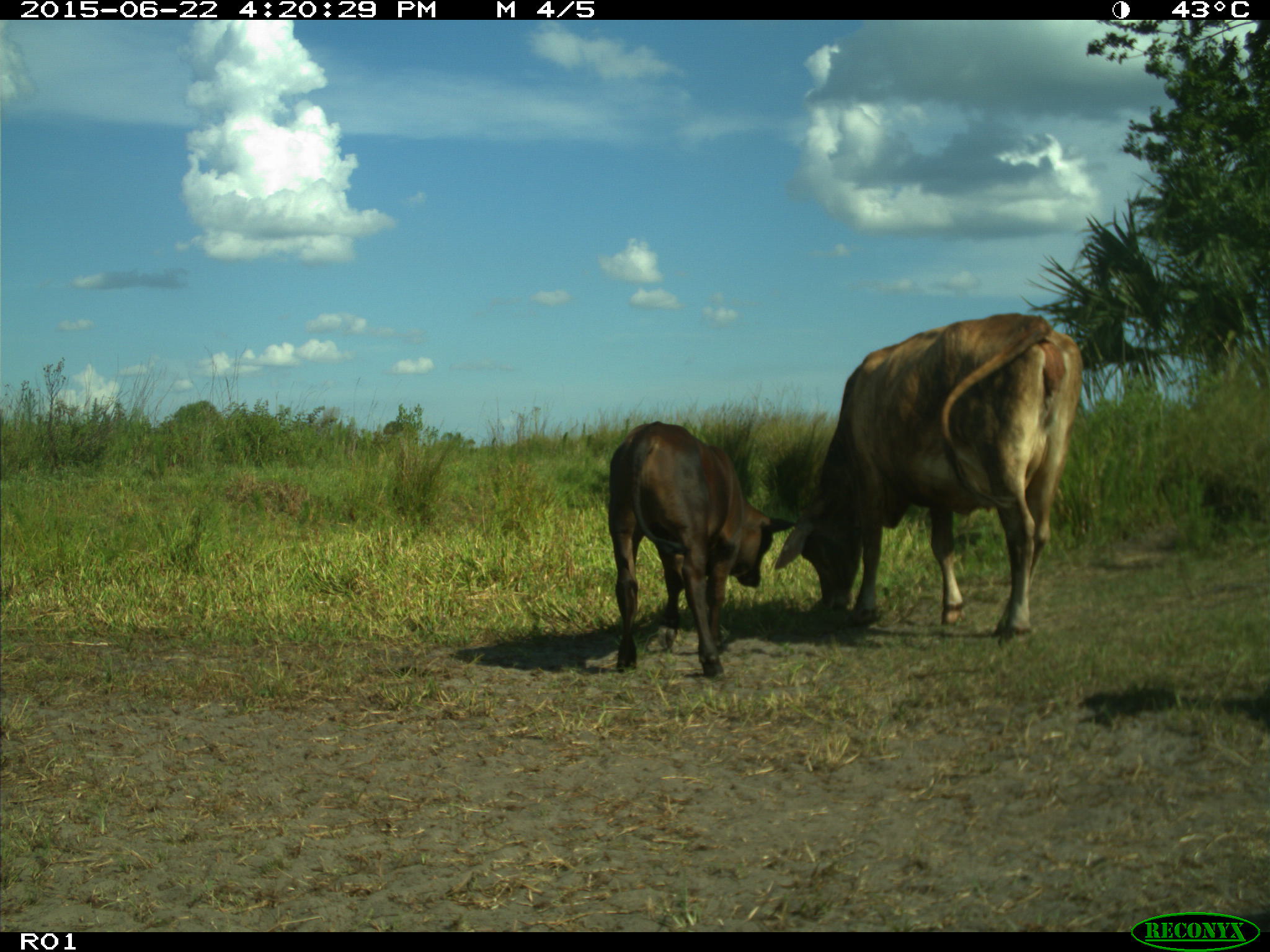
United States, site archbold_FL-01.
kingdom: Animalia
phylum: Chordata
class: Mammalia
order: Artiodactyla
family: Bovidae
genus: Bos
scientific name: Bos taurus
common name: domestic cow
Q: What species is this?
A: Bos taurus (domestic cow).